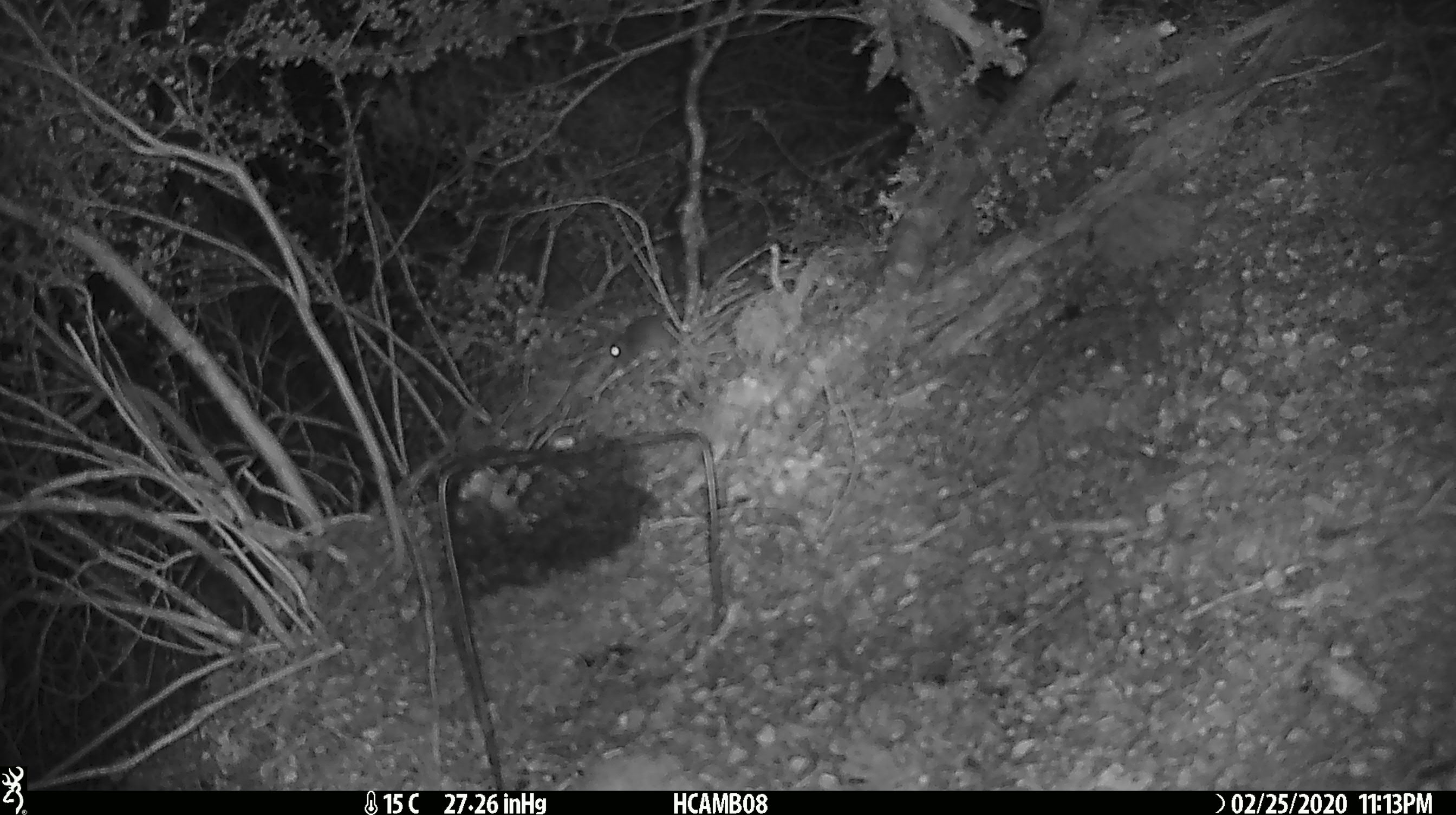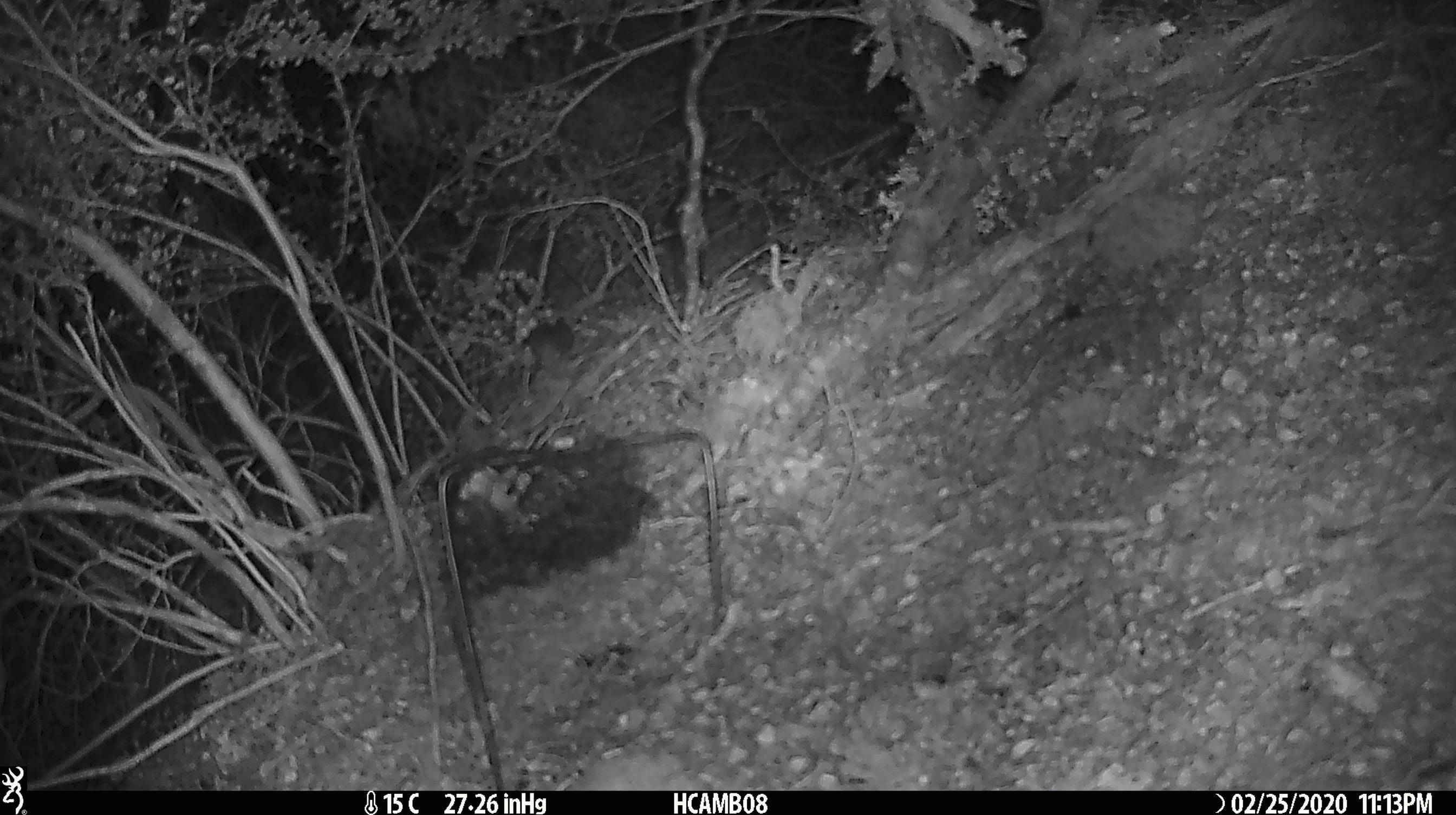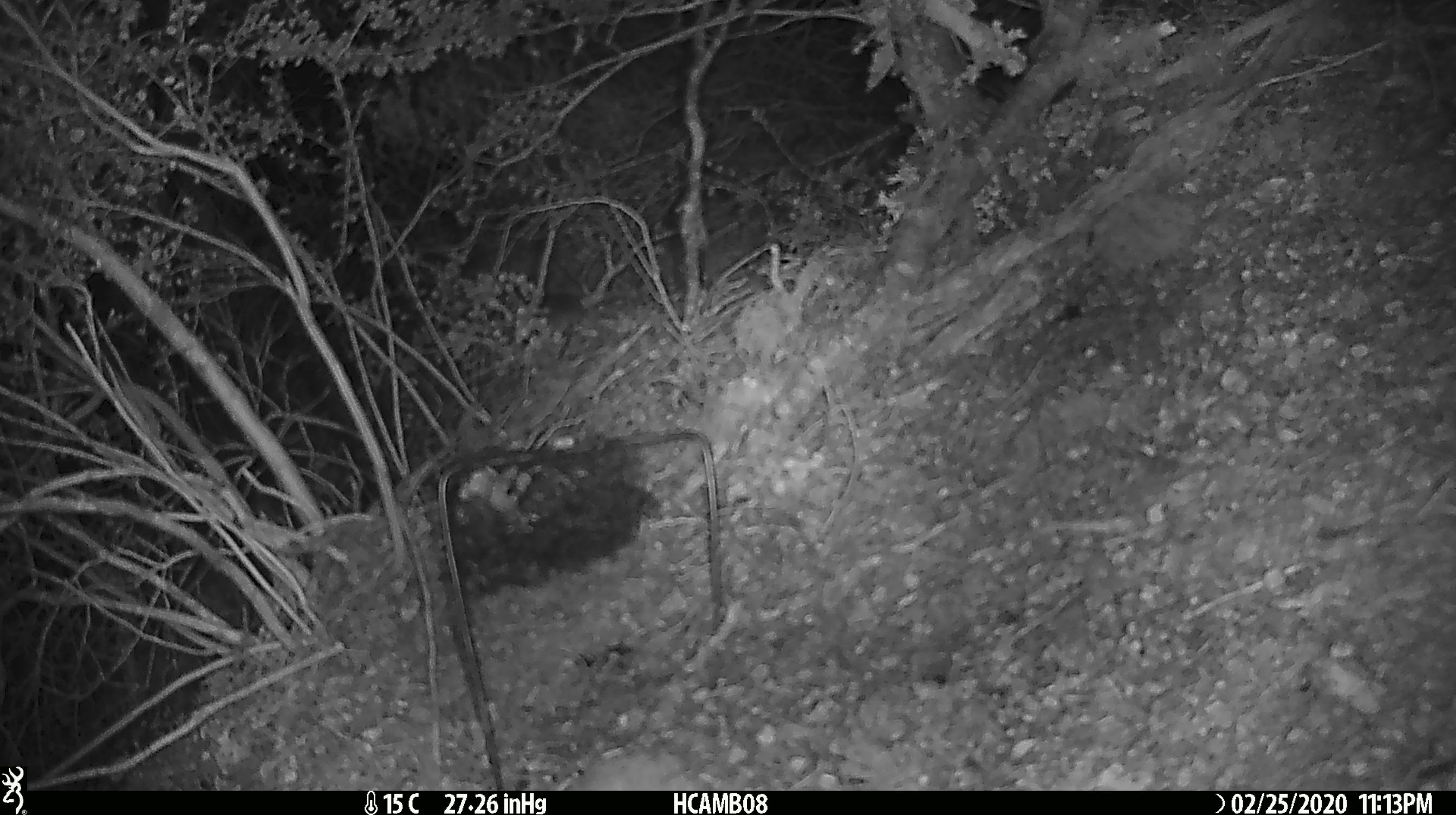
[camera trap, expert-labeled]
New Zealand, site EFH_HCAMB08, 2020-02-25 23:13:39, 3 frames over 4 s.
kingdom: Animalia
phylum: Chordata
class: Mammalia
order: Rodentia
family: Muridae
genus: Mus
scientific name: Mus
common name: mouse